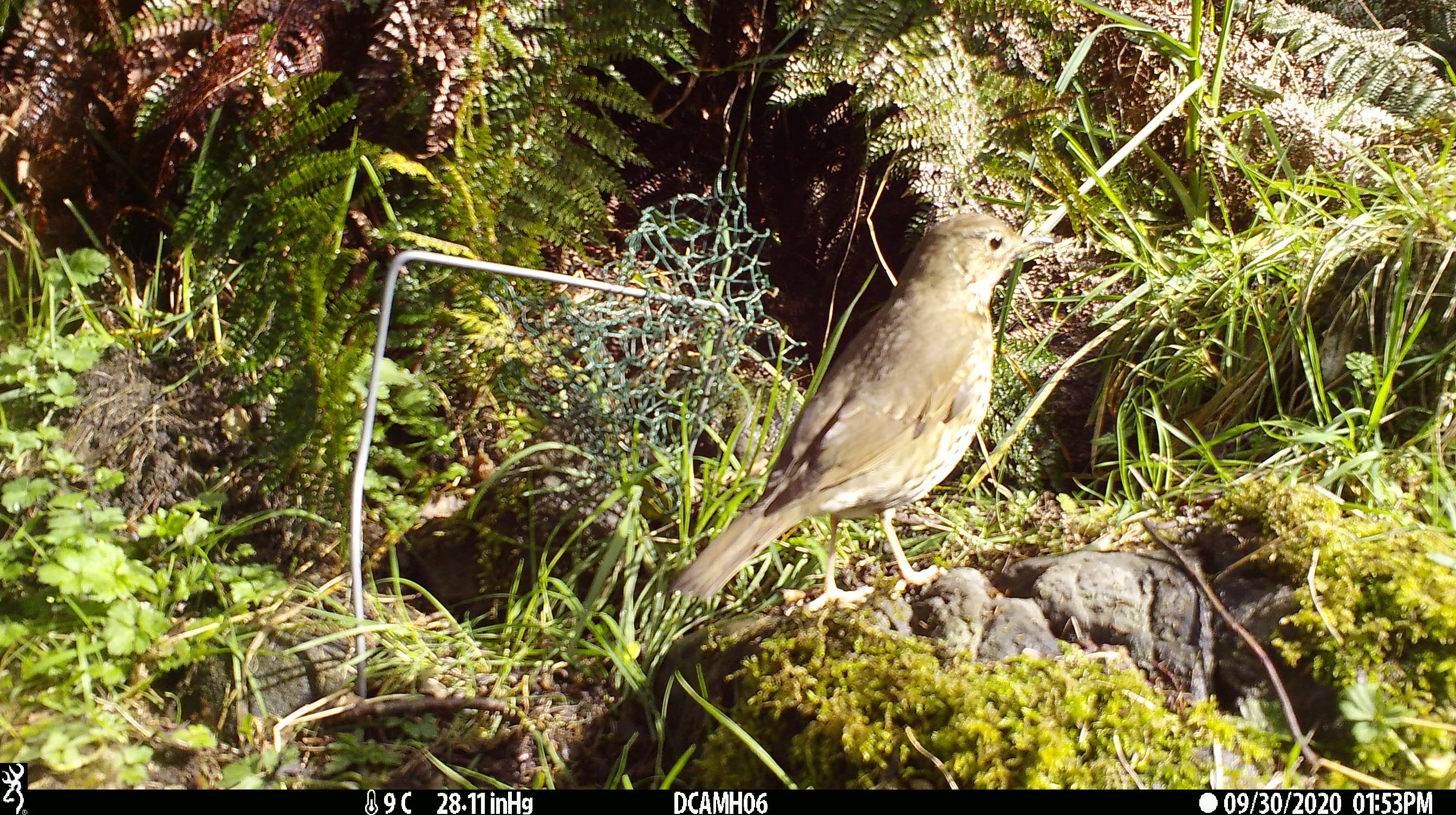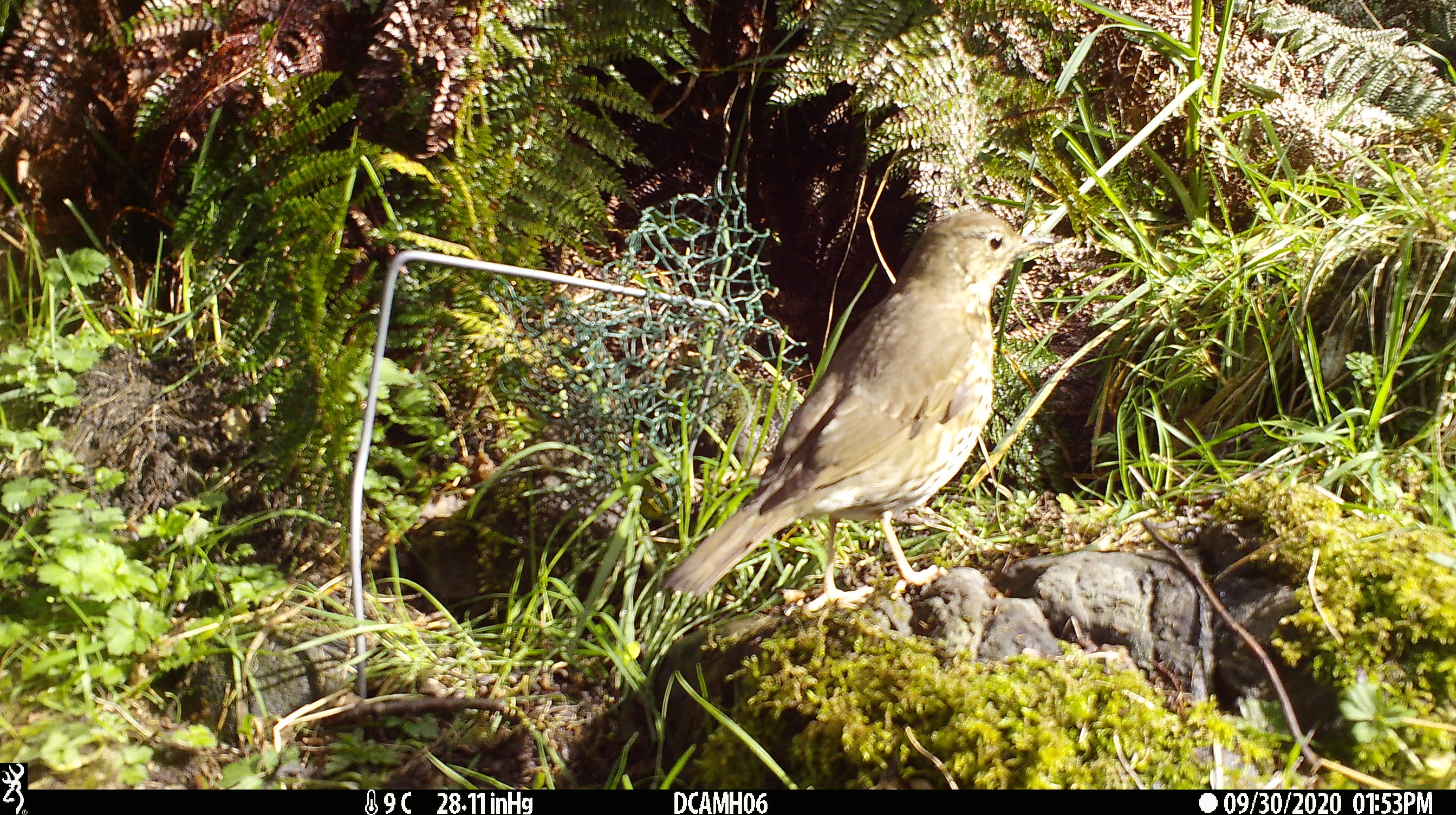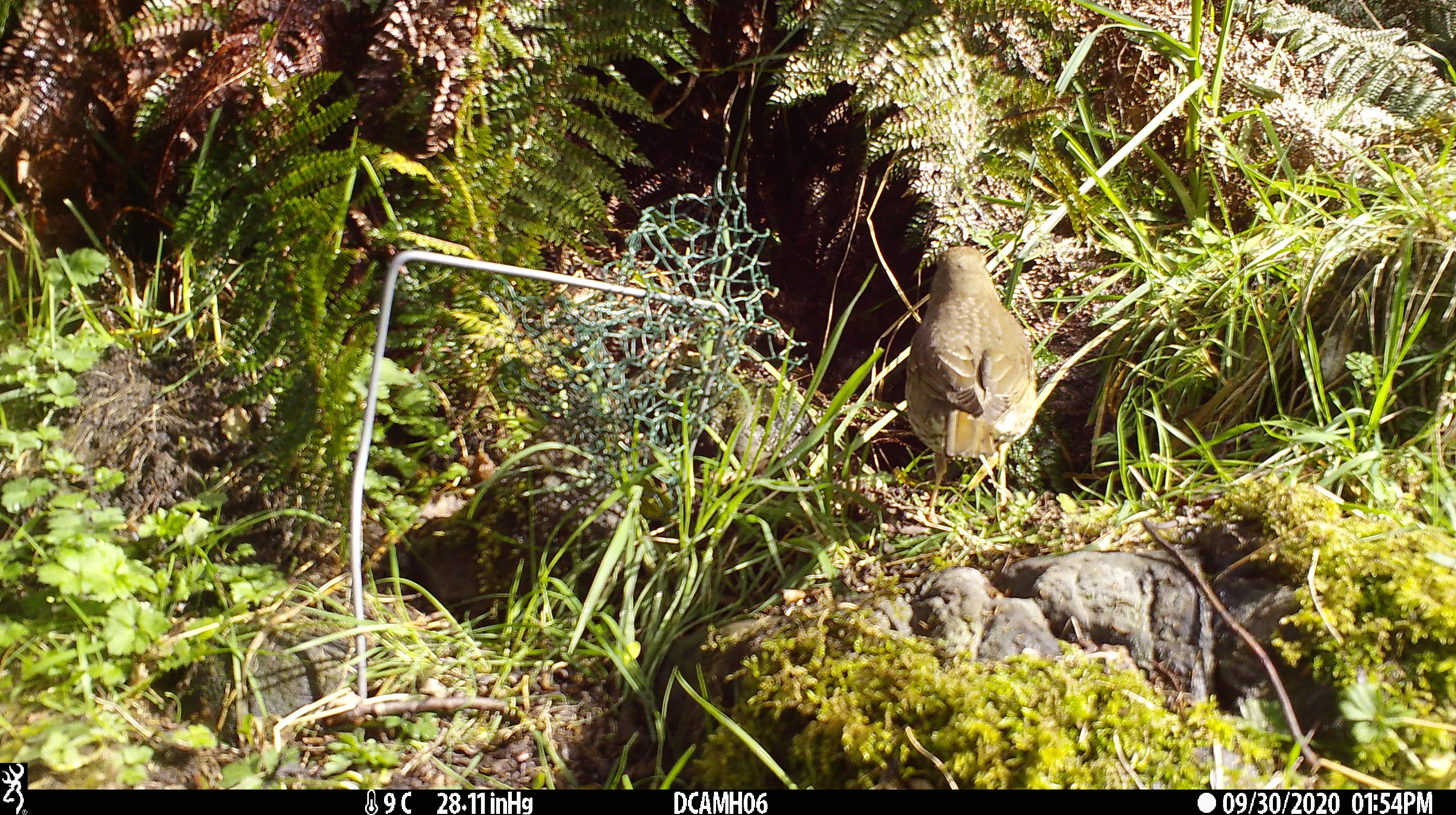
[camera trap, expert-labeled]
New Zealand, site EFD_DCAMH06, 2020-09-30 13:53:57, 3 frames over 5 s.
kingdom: Animalia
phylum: Chordata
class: Aves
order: Passeriformes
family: Turdidae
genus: Turdus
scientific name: Turdus philomelos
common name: song thrush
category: thrush